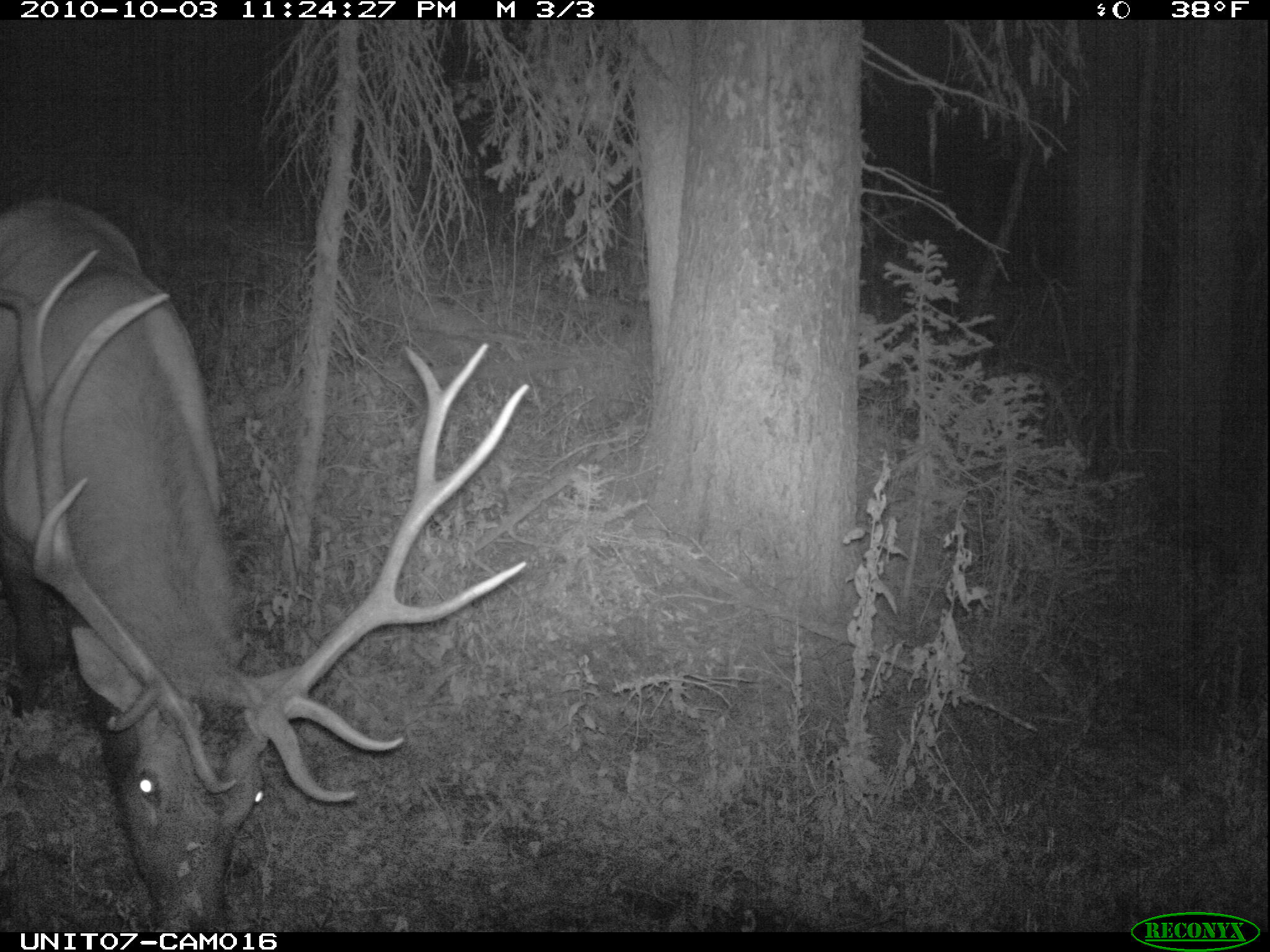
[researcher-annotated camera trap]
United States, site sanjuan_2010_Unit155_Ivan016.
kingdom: Animalia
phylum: Chordata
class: Mammalia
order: Artiodactyla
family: Cervidae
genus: Cervus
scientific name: Cervus elaphus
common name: red deer